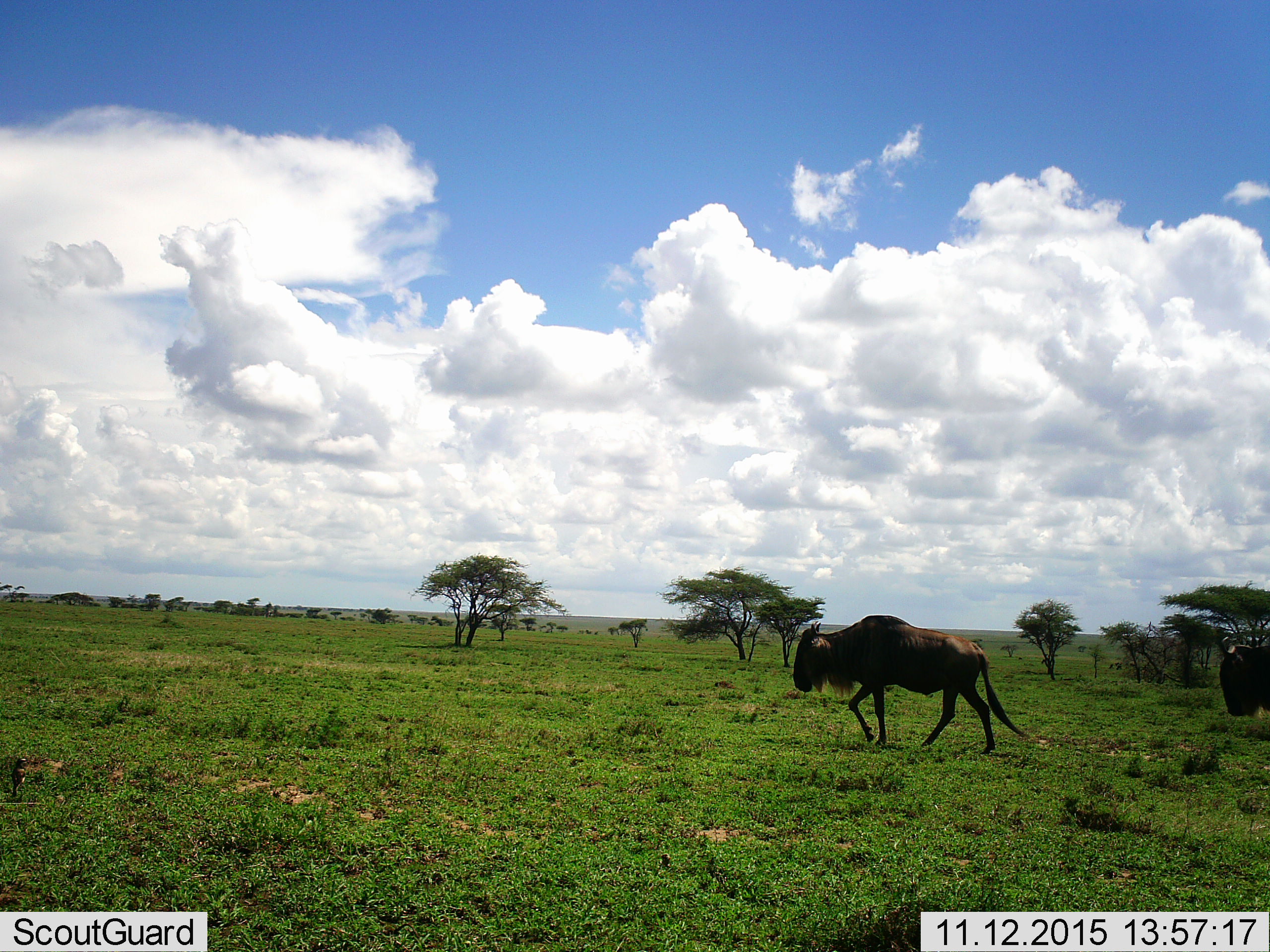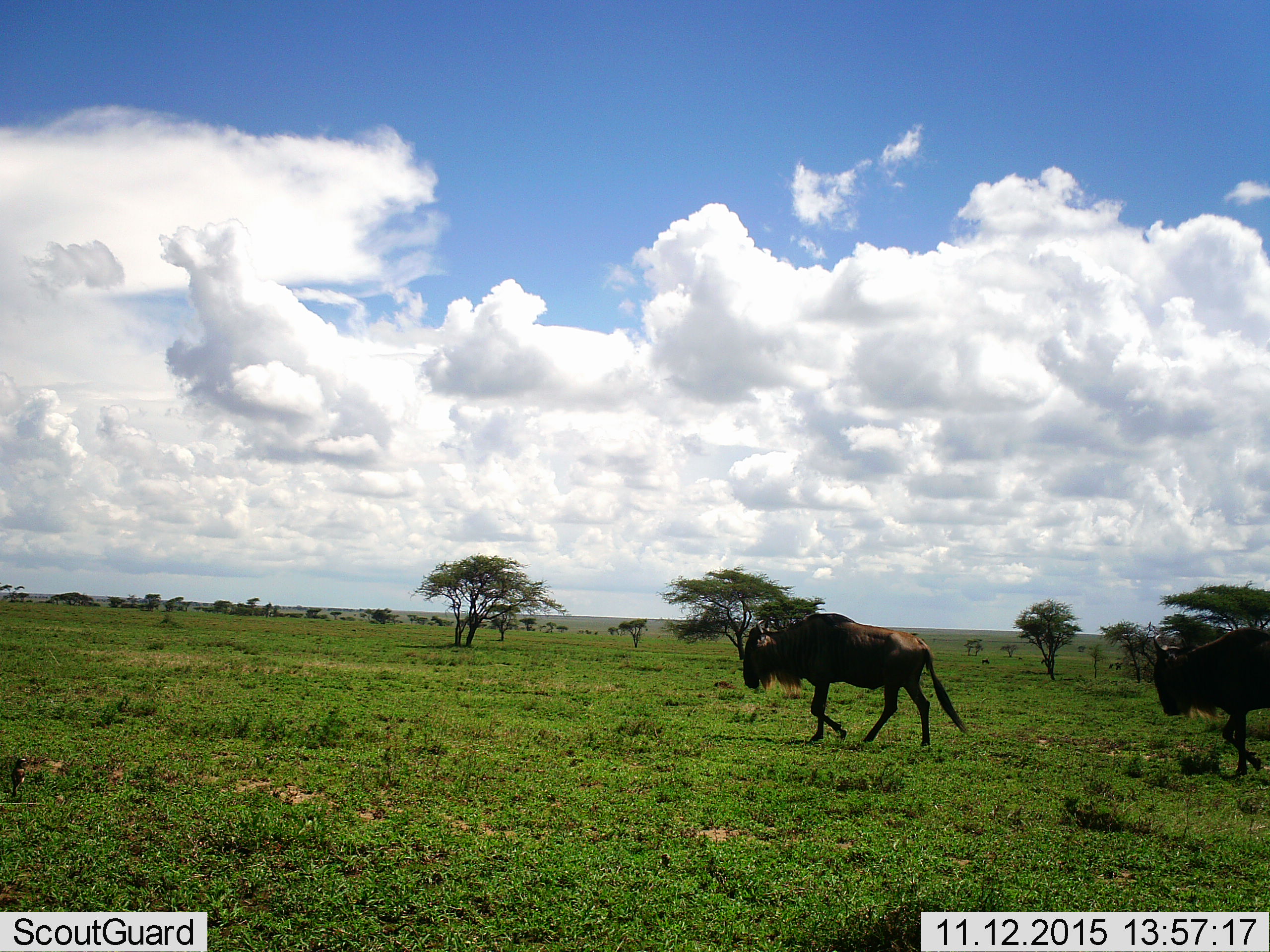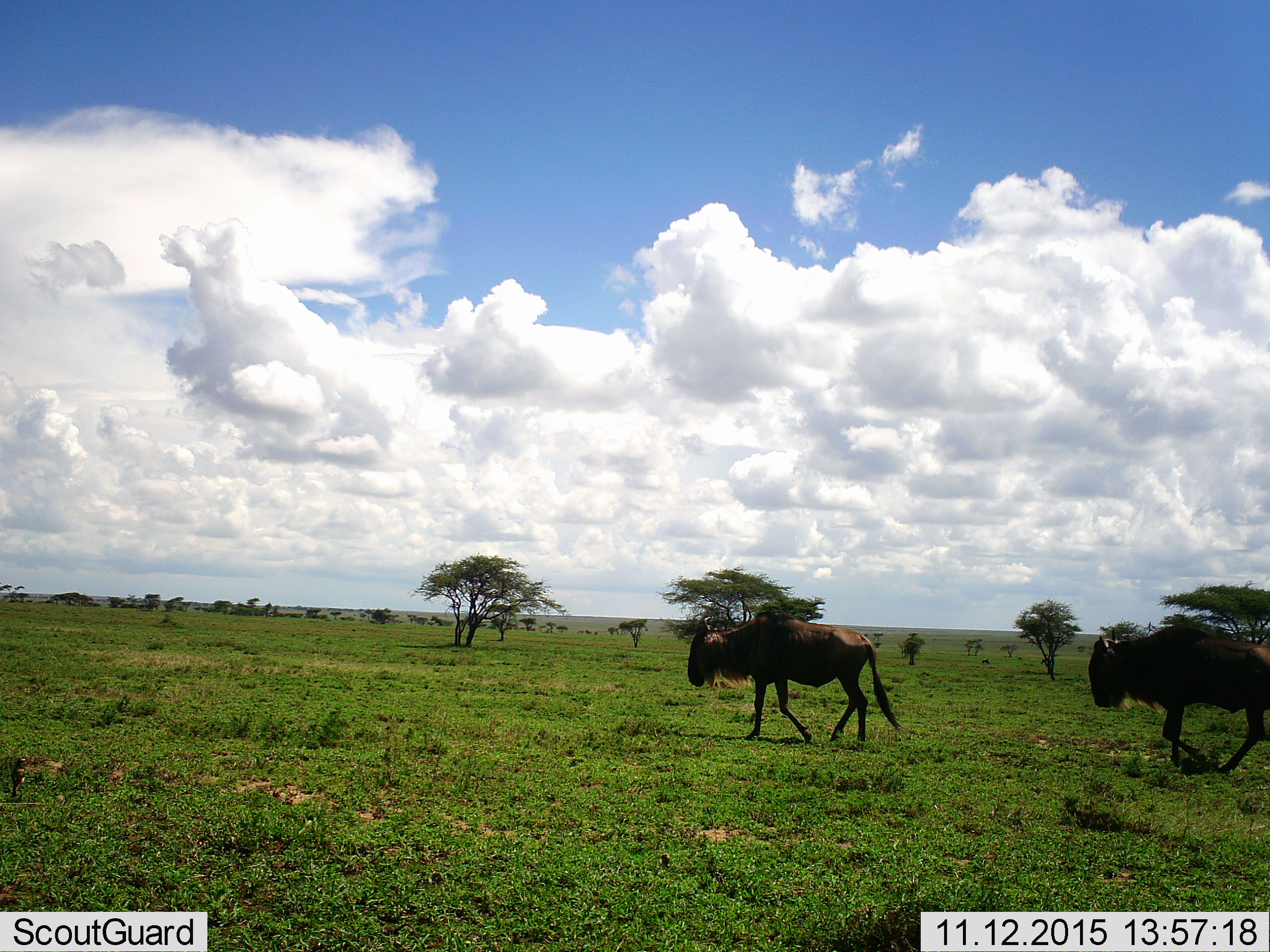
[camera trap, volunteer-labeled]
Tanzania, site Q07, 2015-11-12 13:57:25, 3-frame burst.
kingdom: Animalia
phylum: Chordata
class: Mammalia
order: Artiodactyla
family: Bovidae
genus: Connochaetes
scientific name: Connochaetes taurinus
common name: blue wildebeest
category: wildebeest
Wildebeest (blue wildebeest) (Connochaetes taurinus), count 2. Behavior (volunteer vote fractions): standing 10%, resting 0%, moving 100%, interacting 0%. Young present (vote fraction): 0%. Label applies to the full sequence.